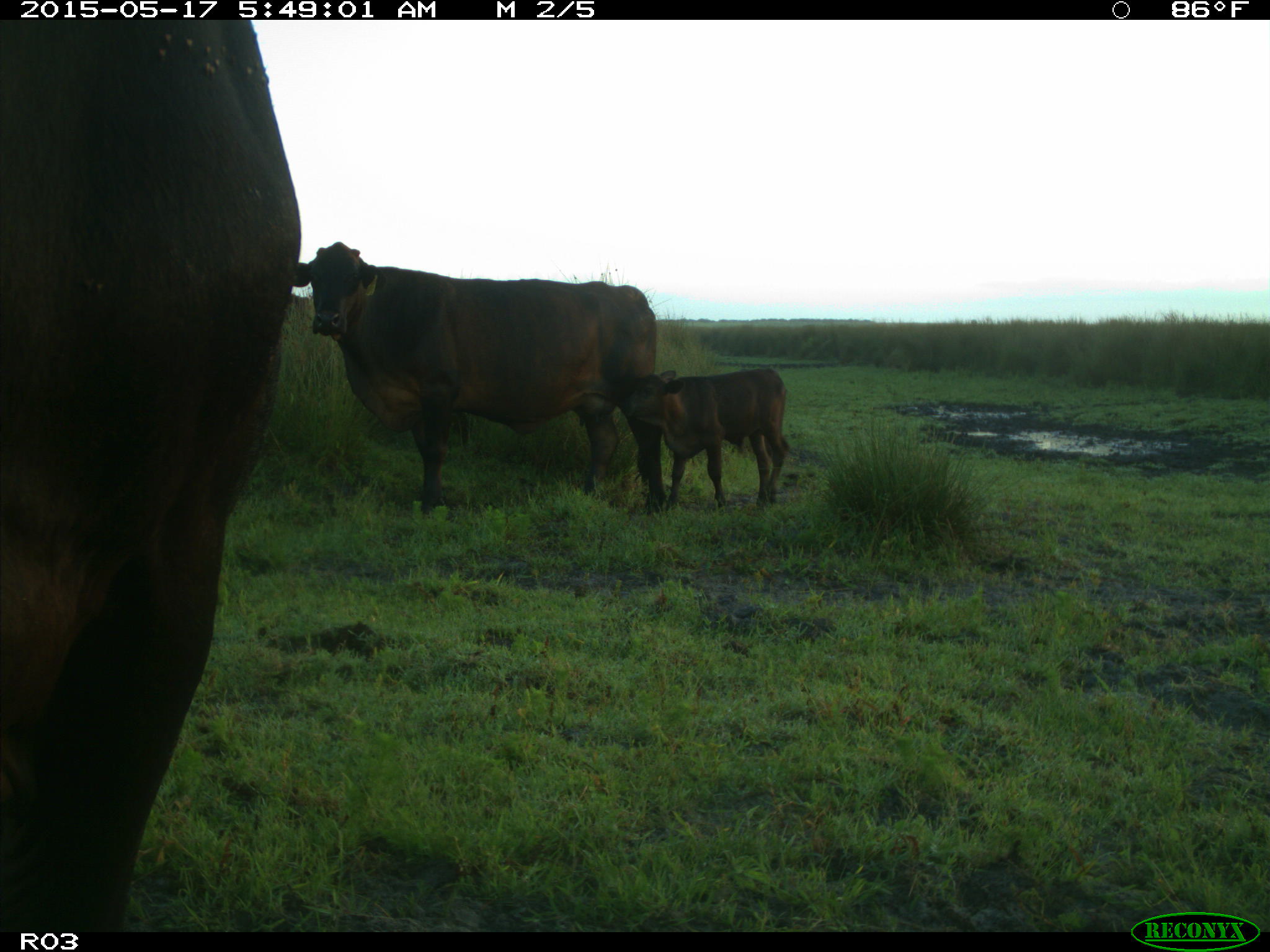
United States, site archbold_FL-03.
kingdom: Animalia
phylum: Chordata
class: Mammalia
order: Artiodactyla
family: Bovidae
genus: Bos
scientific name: Bos taurus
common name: domestic cow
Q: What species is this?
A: Bos taurus (domestic cow).